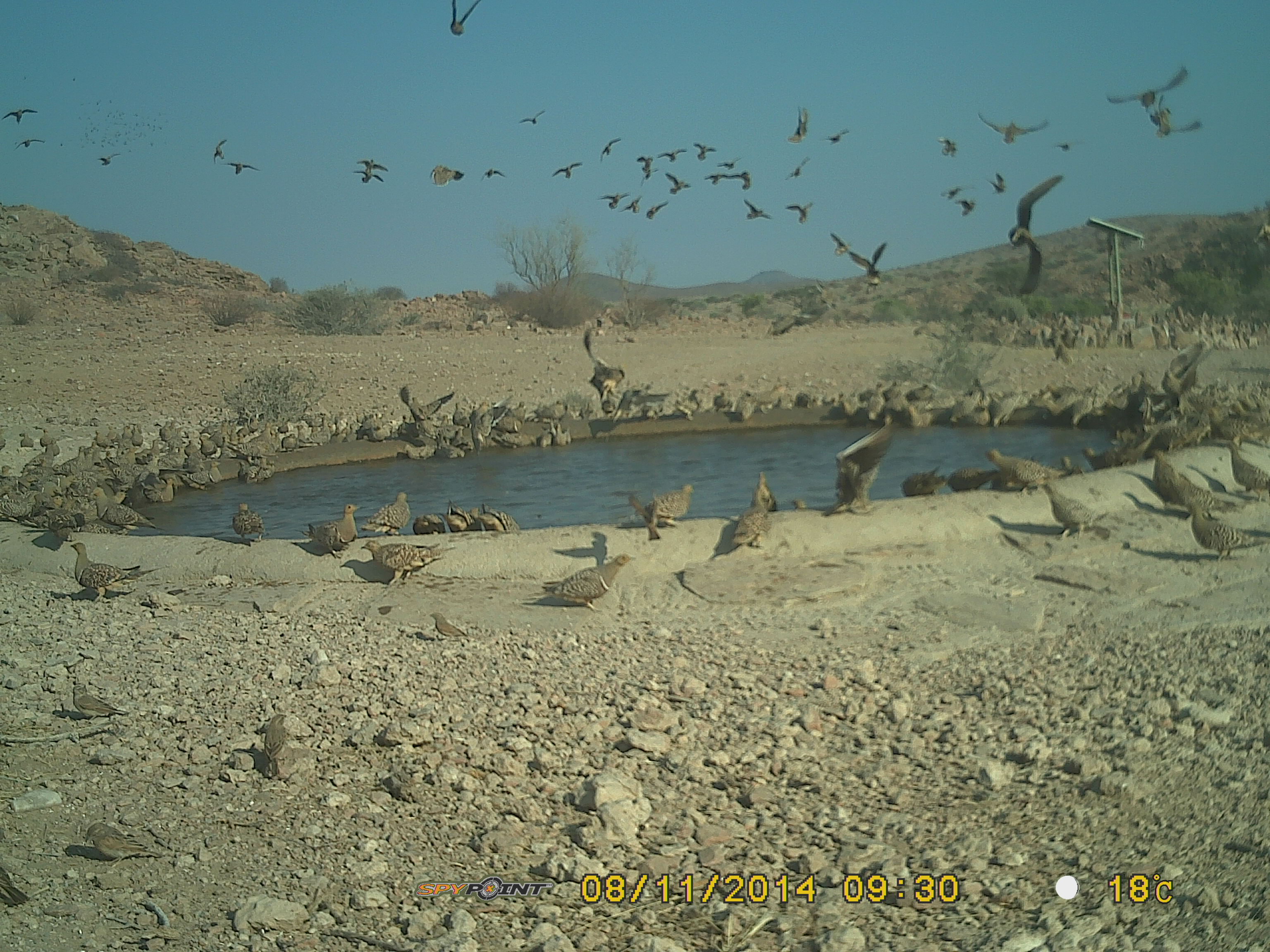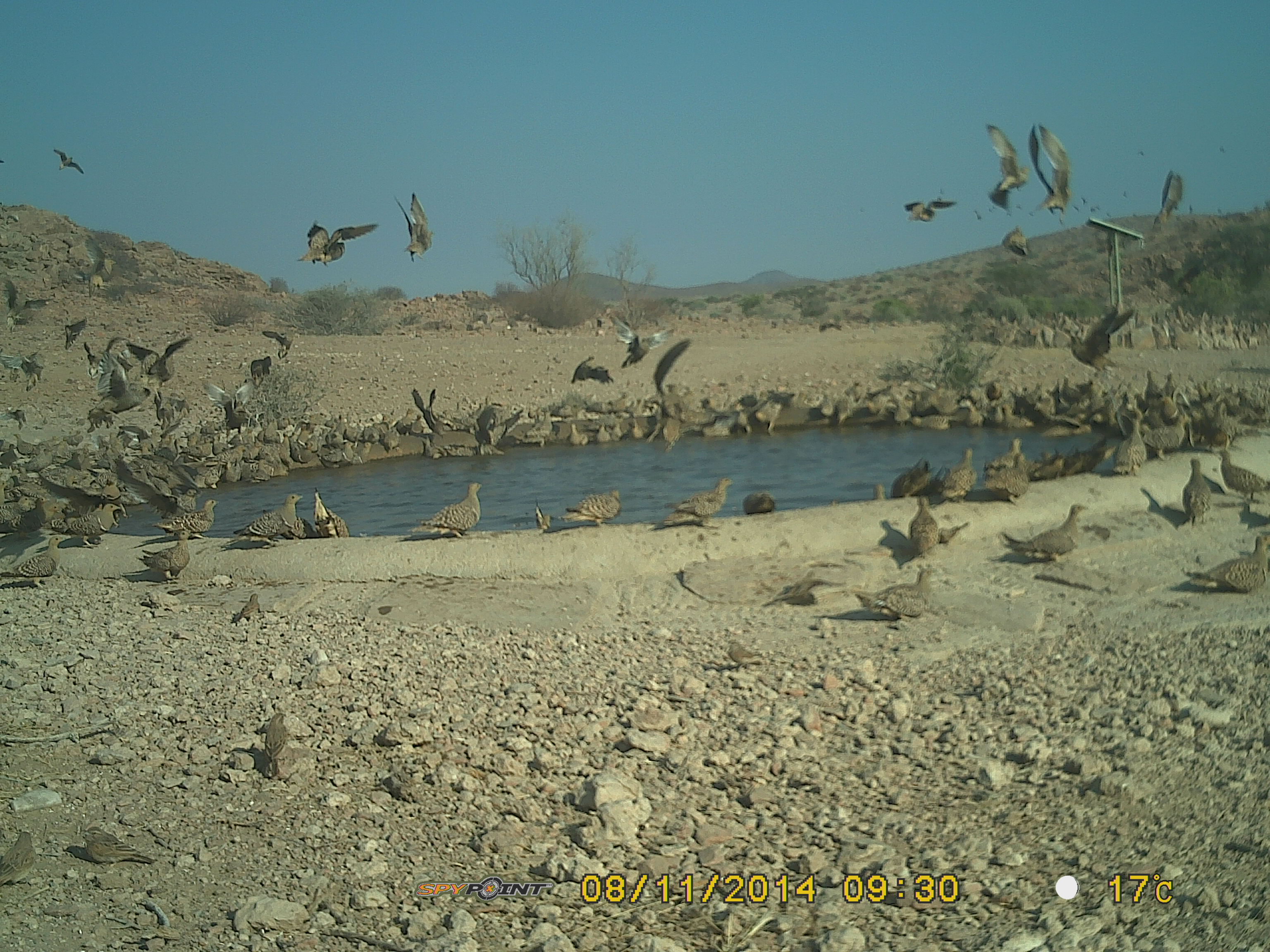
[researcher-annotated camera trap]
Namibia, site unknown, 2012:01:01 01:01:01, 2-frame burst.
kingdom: Animalia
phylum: Chordata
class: Aves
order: Pterocliformes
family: Pteroclidae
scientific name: Pteroclidae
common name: sandgrouse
Pteroclidae (sandgrouse).